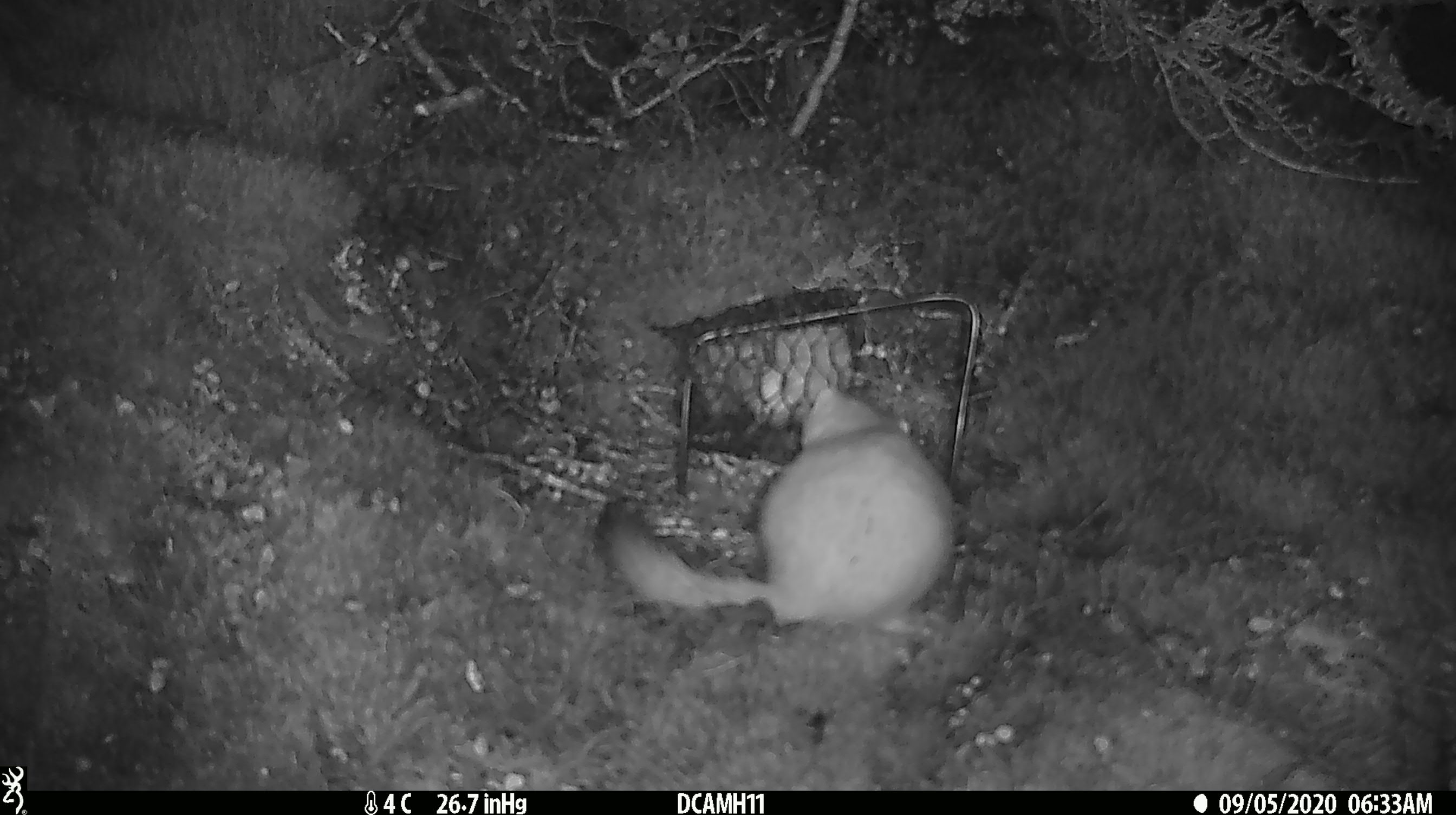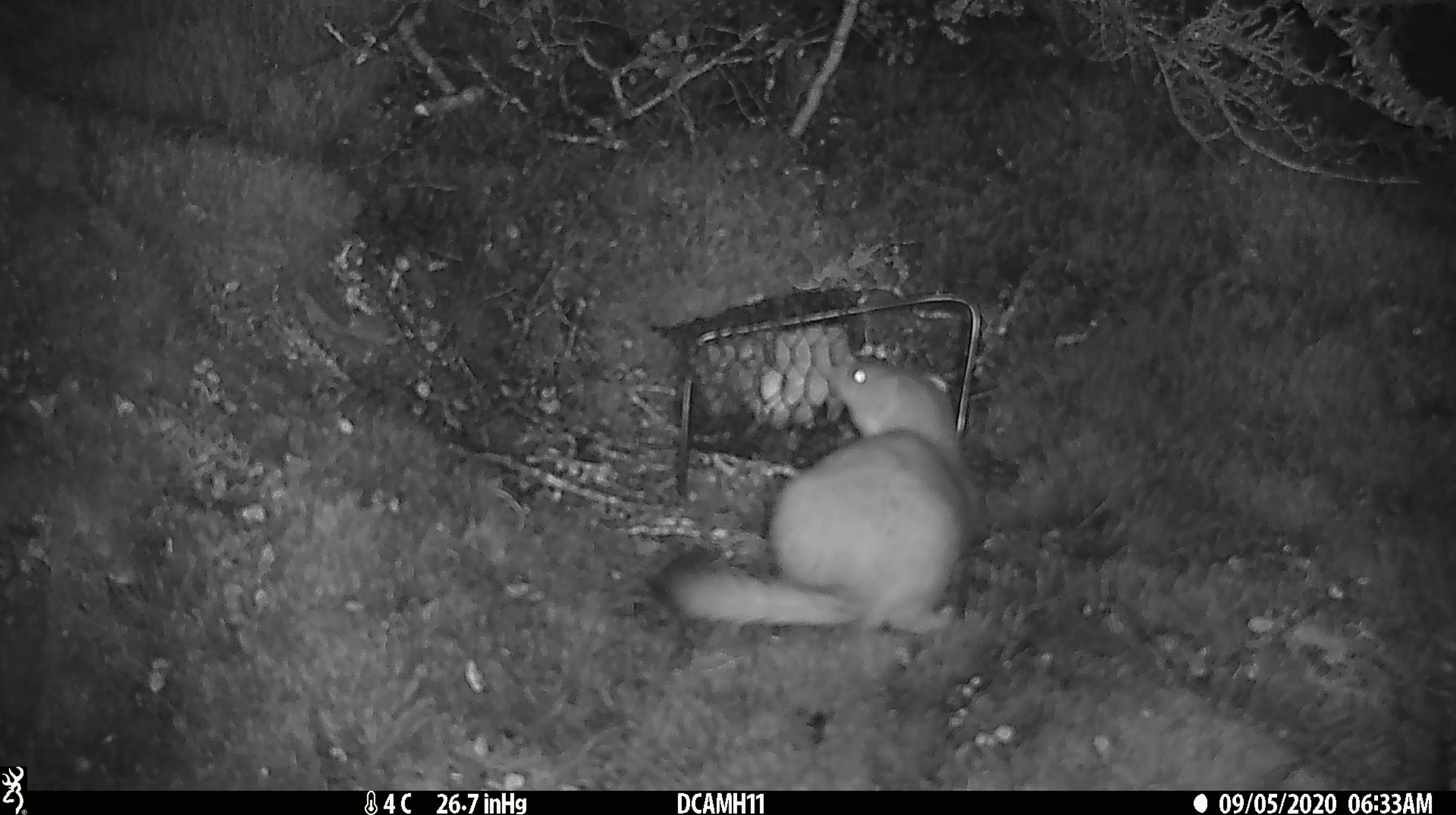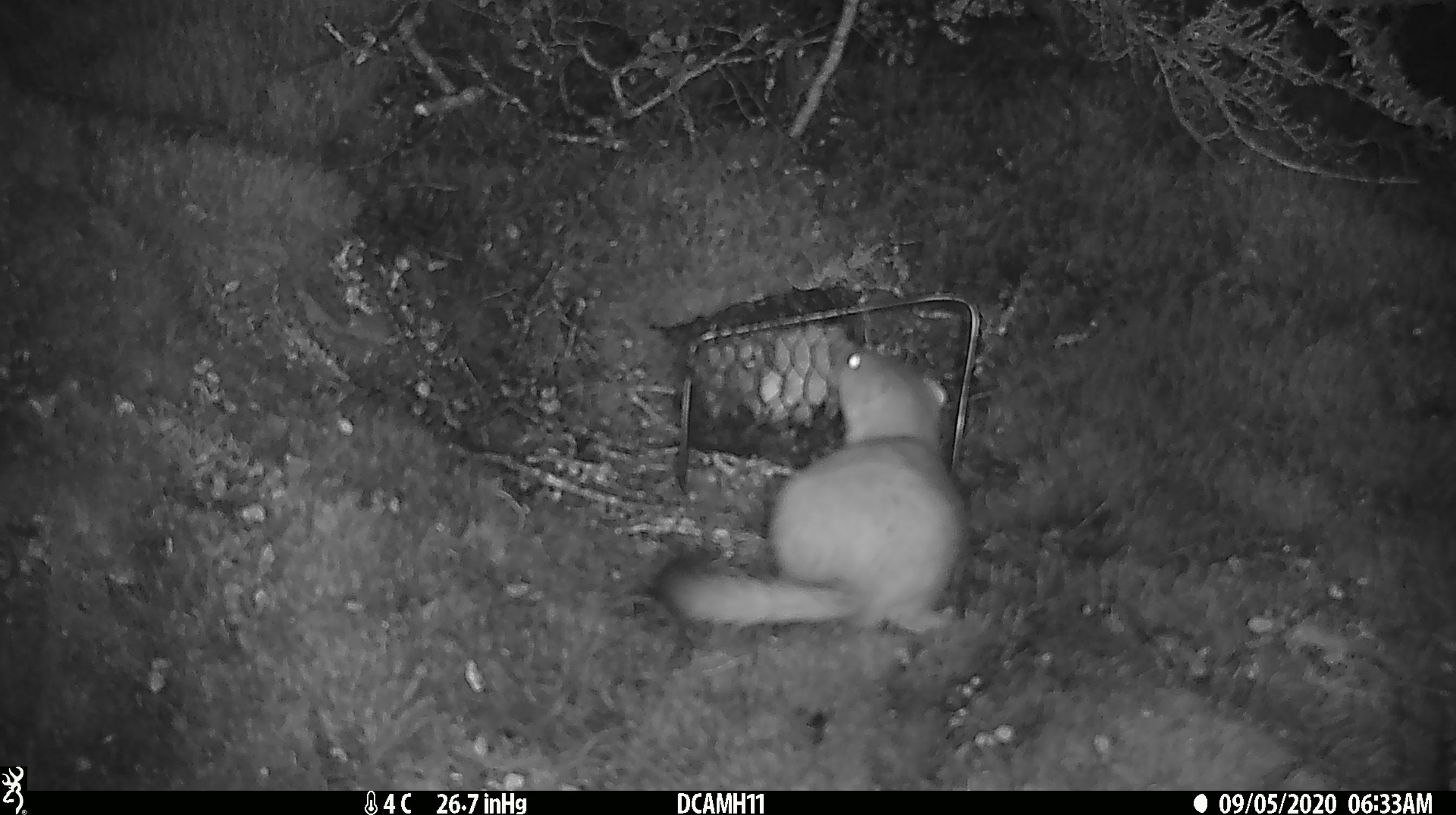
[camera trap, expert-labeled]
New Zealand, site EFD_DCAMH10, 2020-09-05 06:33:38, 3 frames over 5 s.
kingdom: Animalia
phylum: Chordata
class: Mammalia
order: Carnivora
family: Mustelidae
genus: Mustela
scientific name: Mustela erminea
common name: stoat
Stoat (Mustela erminea).